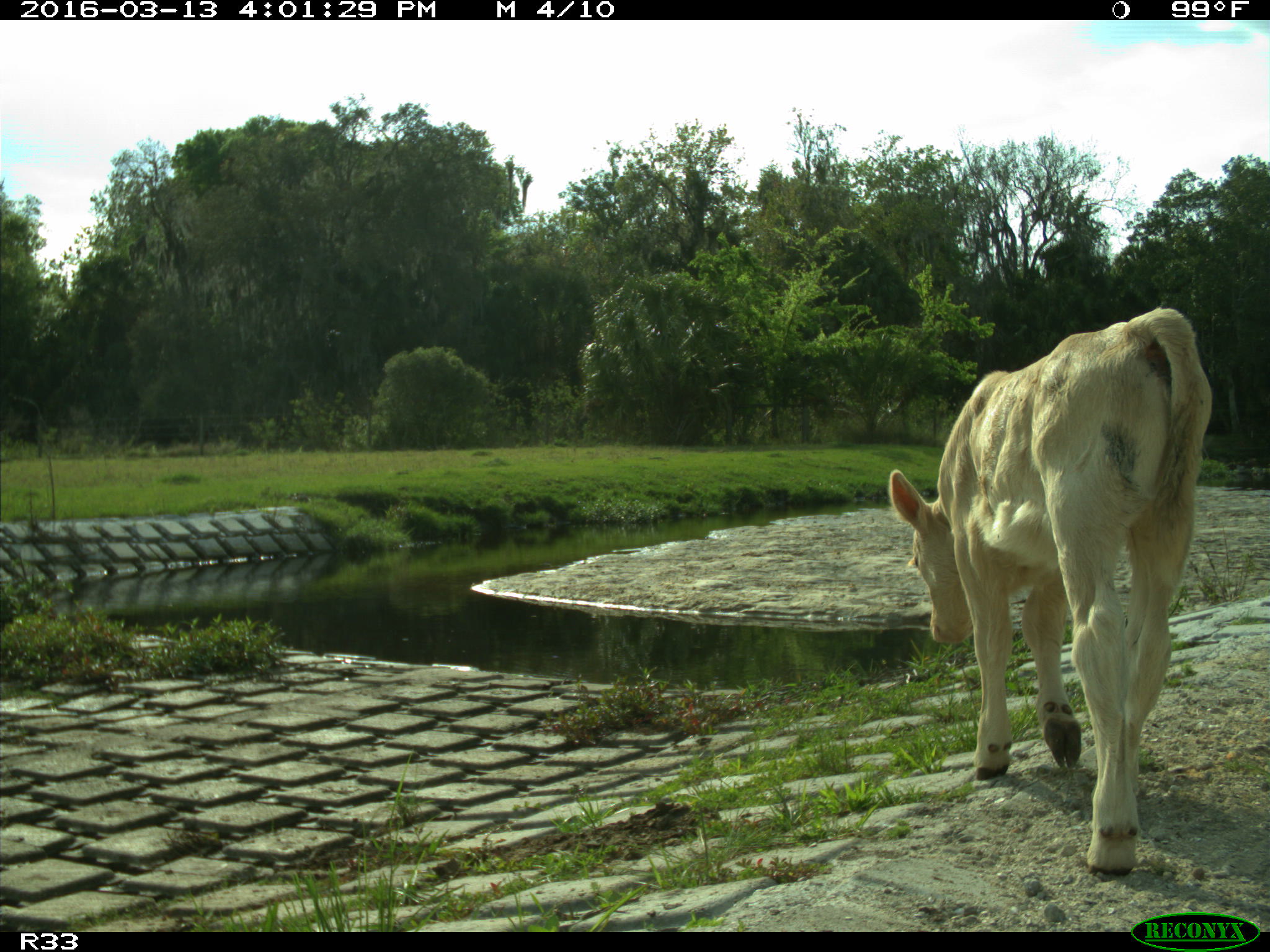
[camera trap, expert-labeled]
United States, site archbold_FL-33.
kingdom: Animalia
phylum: Chordata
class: Mammalia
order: Artiodactyla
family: Bovidae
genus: Bos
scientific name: Bos taurus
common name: domestic cow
Bos taurus (domestic cow).